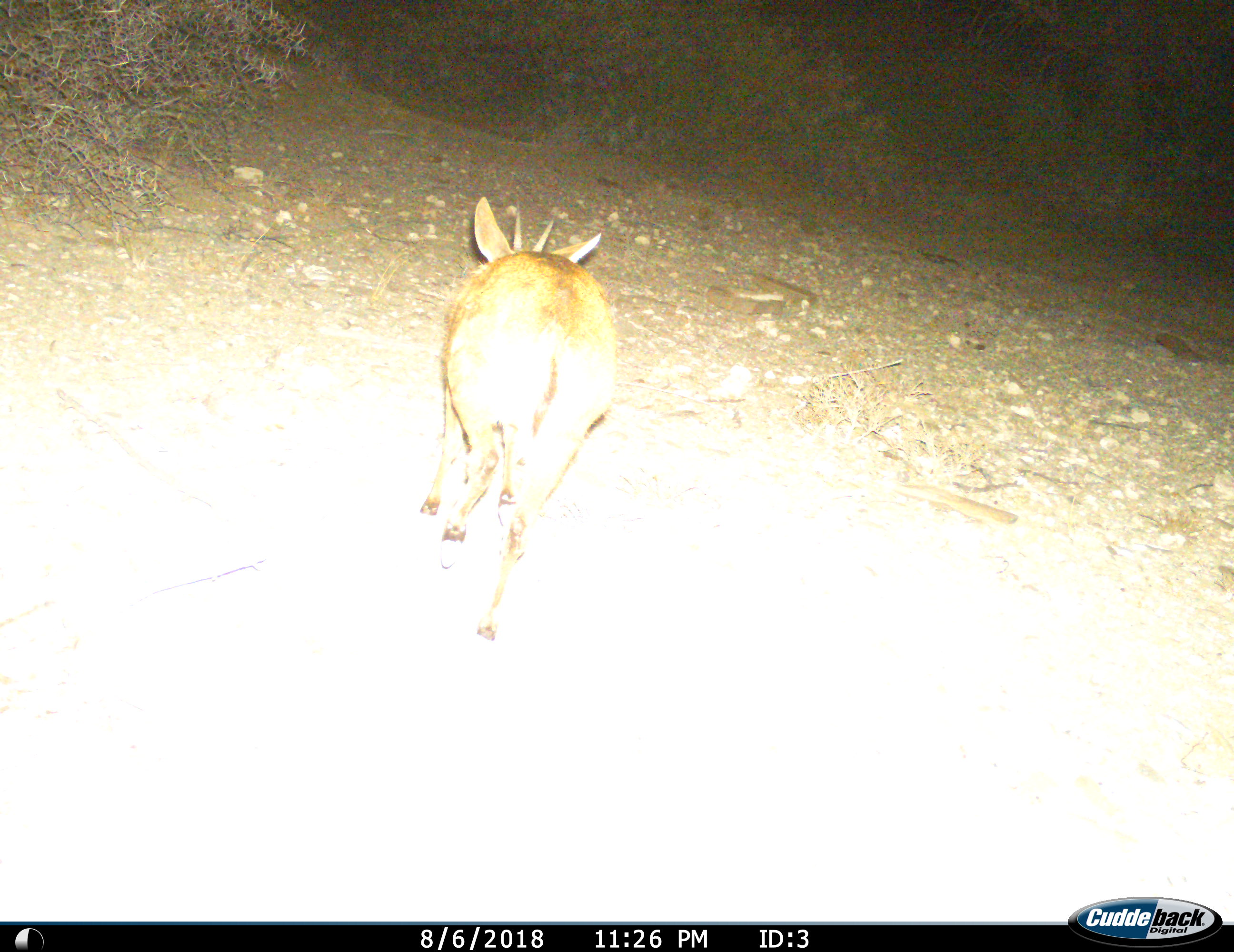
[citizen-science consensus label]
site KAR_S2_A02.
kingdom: Animalia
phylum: Chordata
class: Mammalia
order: Artiodactyla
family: Bovidae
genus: Sylvicapra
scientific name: Sylvicapra grimmia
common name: common duiker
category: duikercommongrey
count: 1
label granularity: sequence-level